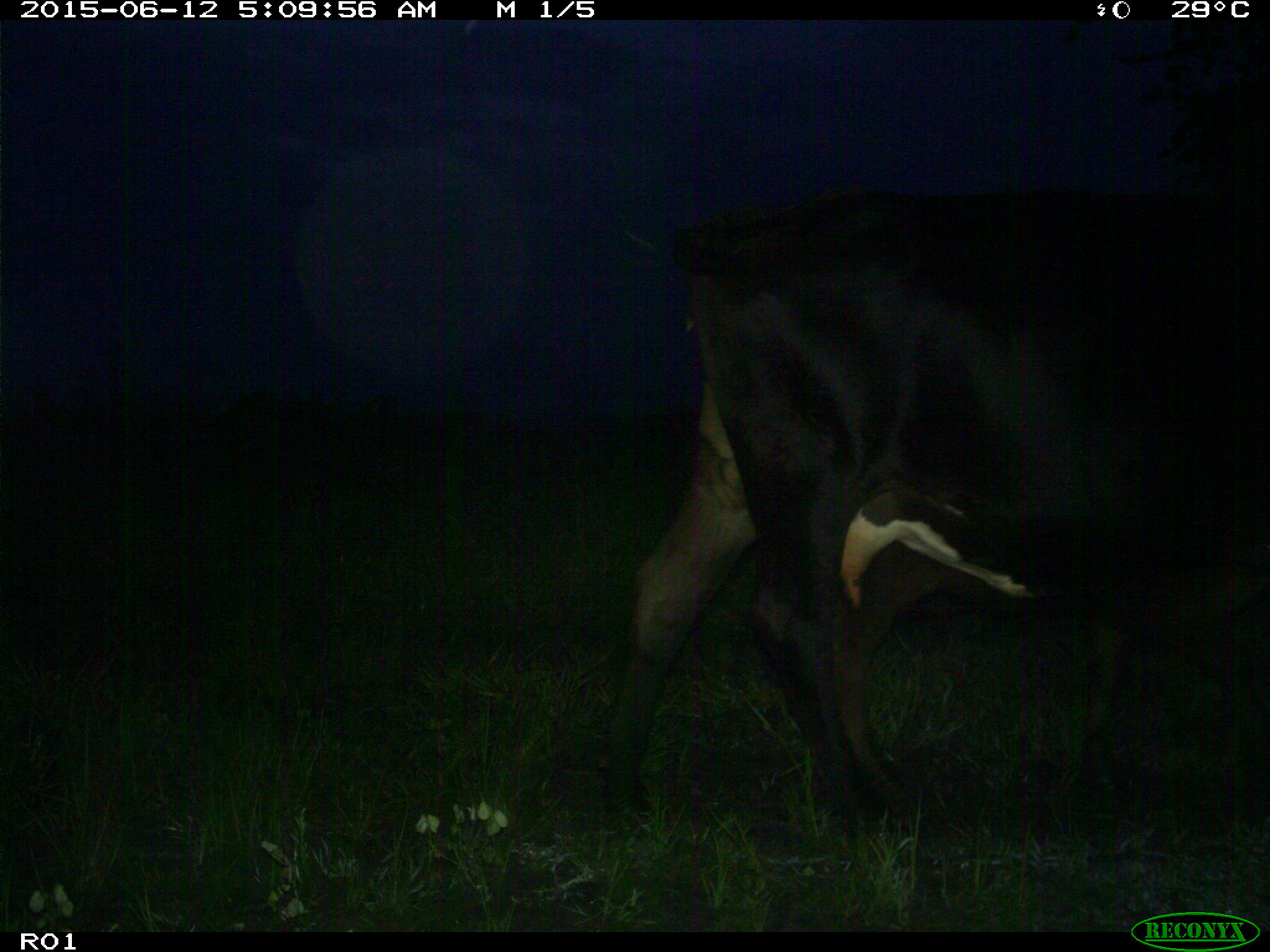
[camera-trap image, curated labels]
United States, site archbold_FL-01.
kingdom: Animalia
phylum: Chordata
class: Mammalia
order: Artiodactyla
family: Bovidae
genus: Bos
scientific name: Bos taurus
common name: domestic cow